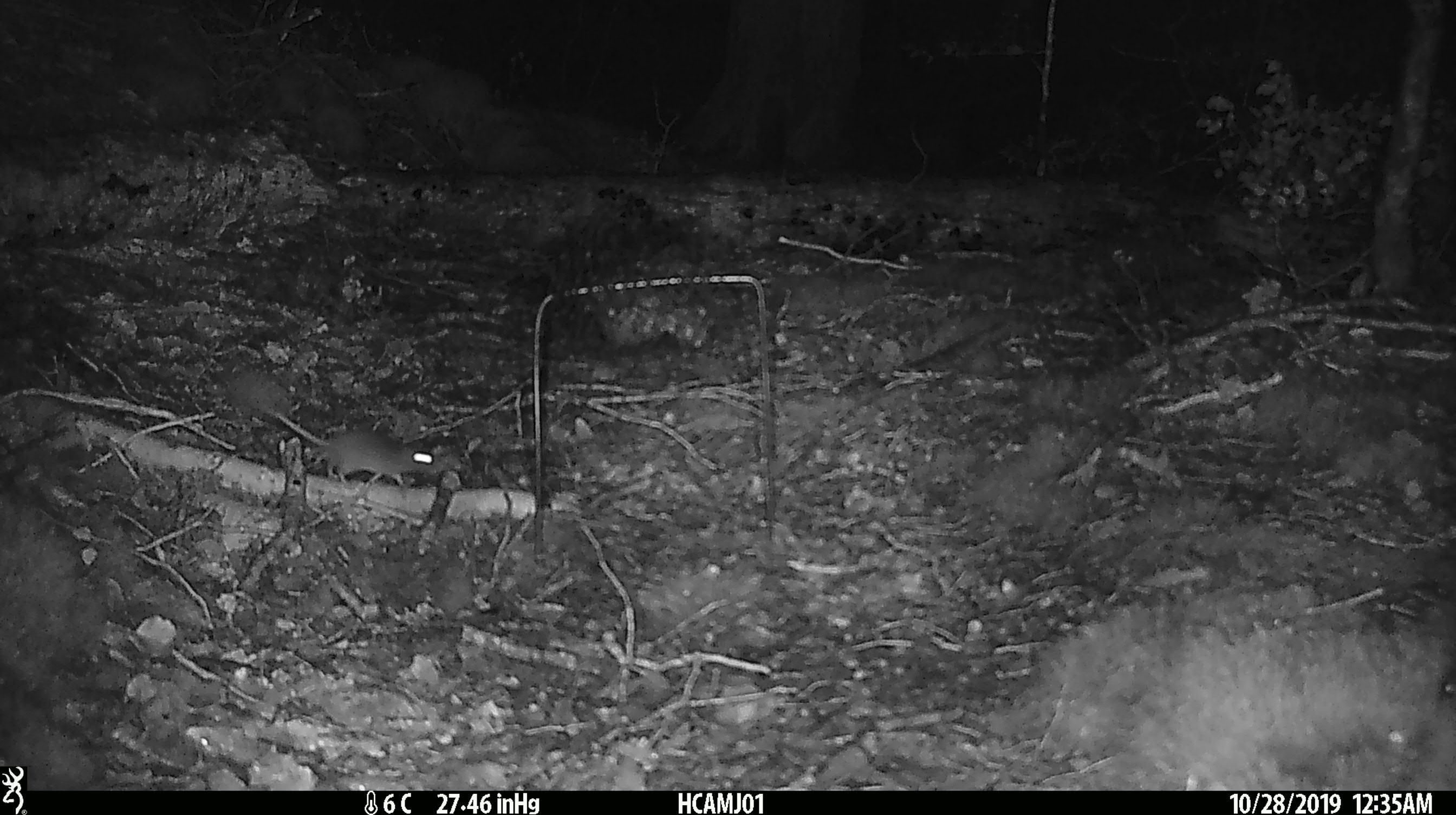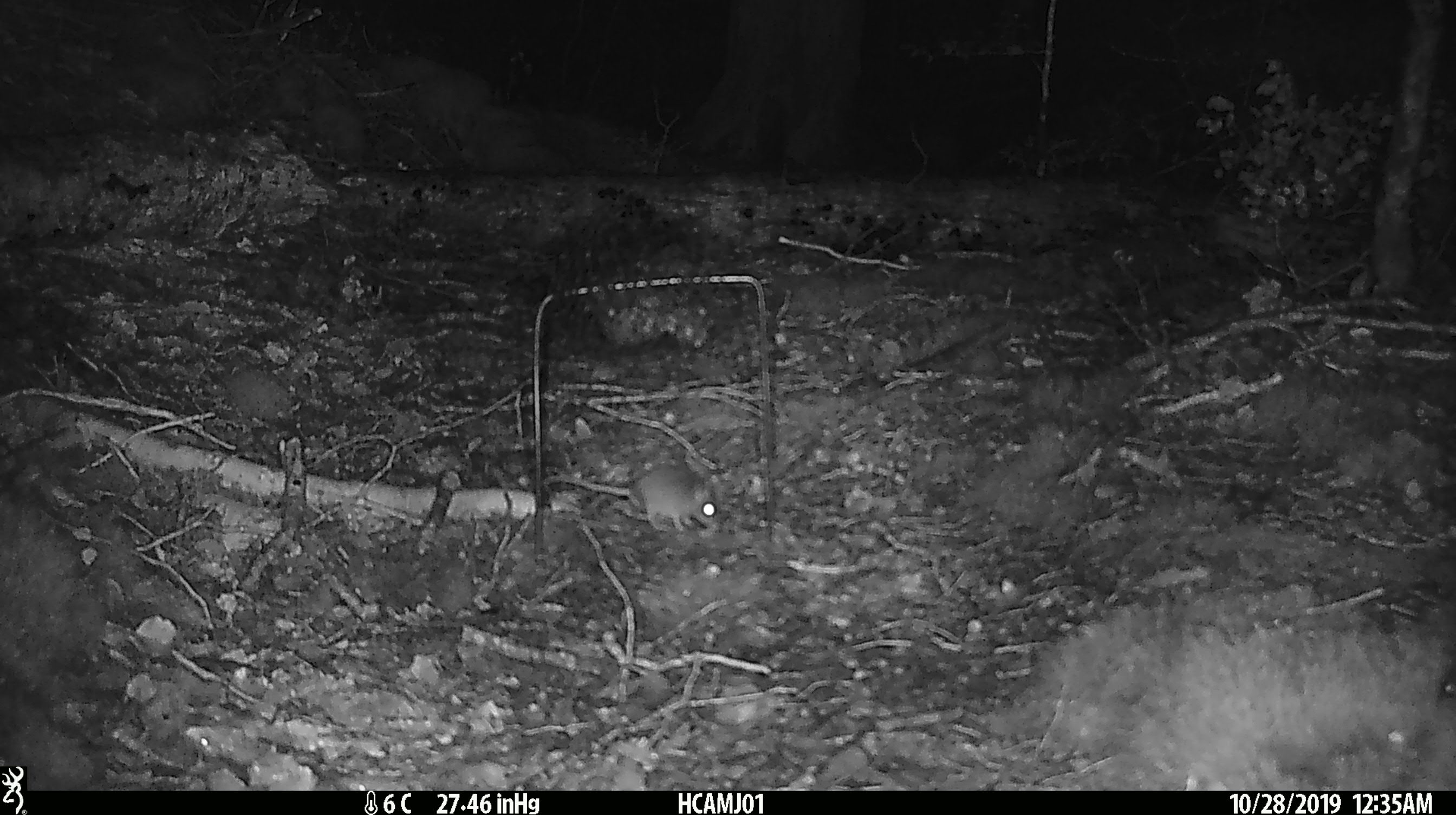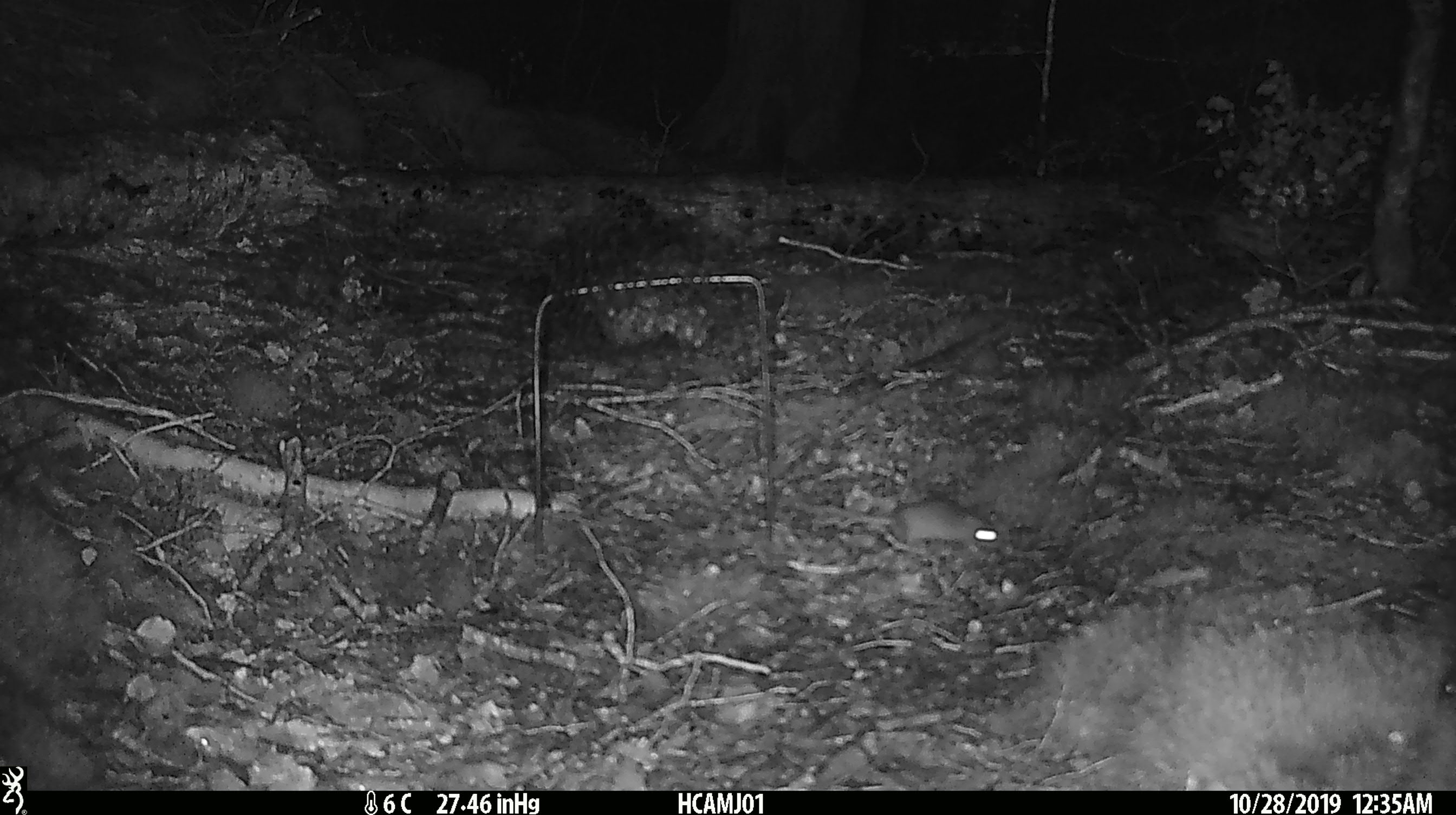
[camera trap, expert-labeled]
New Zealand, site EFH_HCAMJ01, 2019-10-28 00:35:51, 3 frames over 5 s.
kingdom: Animalia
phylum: Chordata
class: Mammalia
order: Rodentia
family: Muridae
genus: Mus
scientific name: Mus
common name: mouse